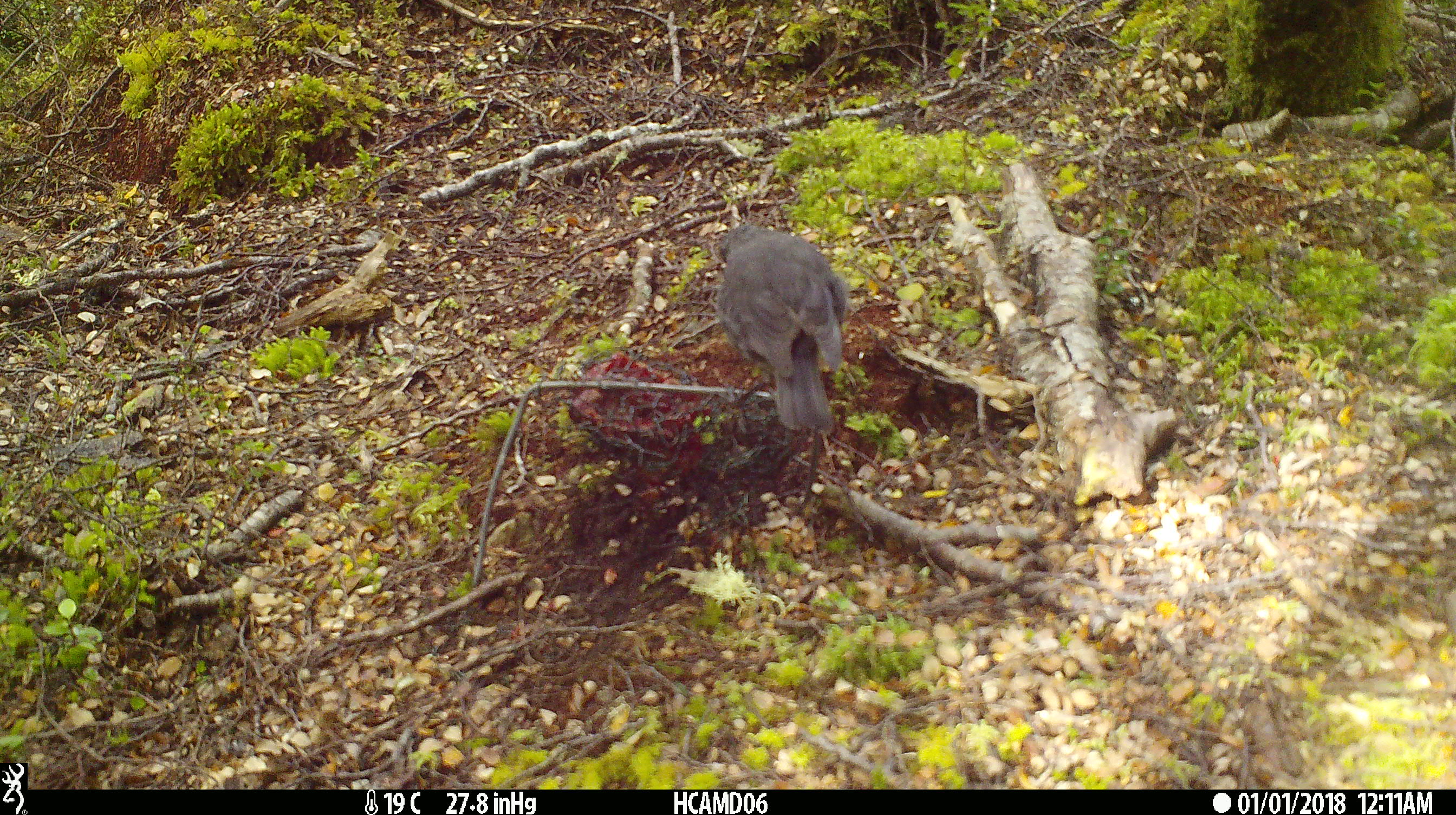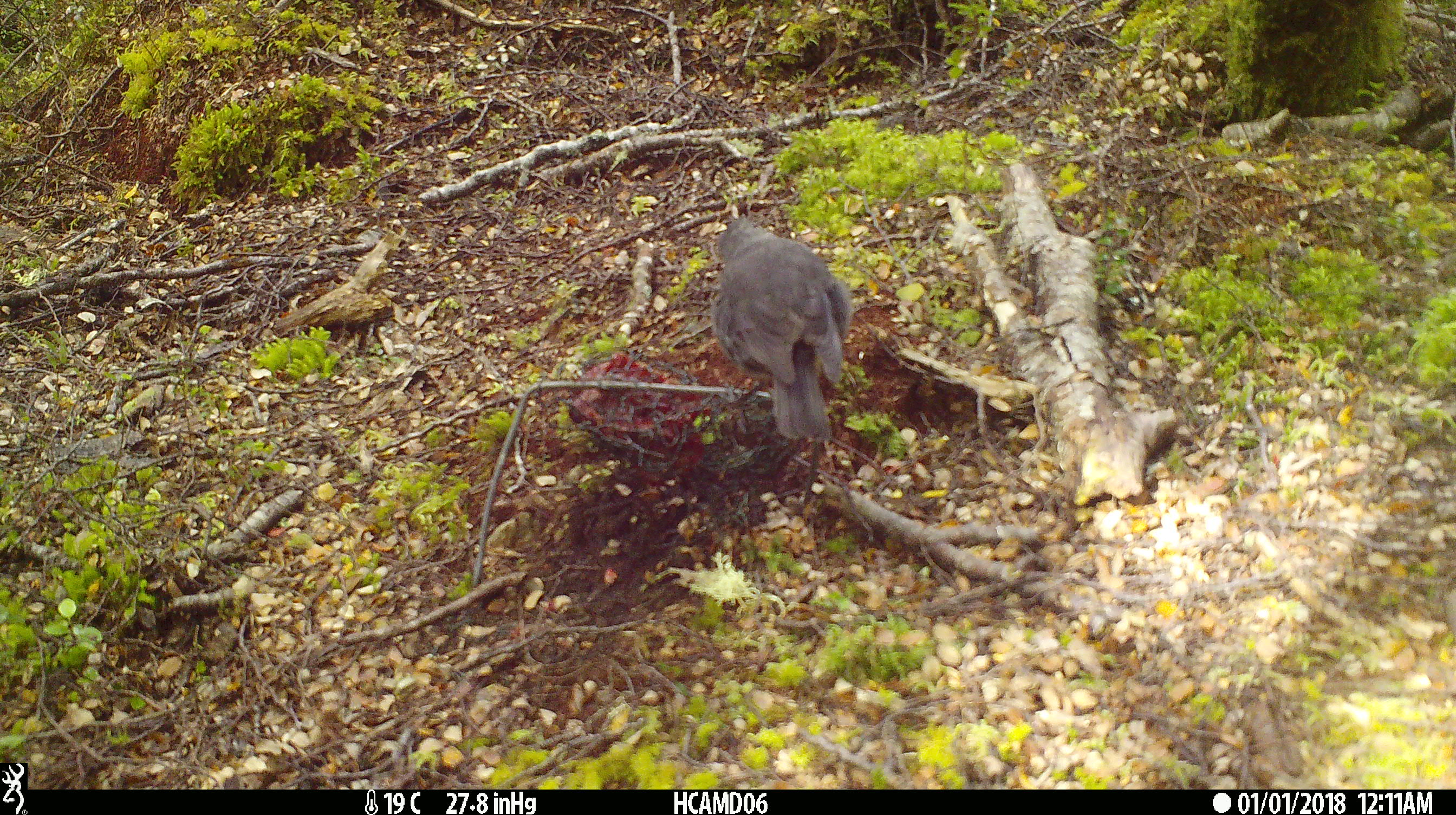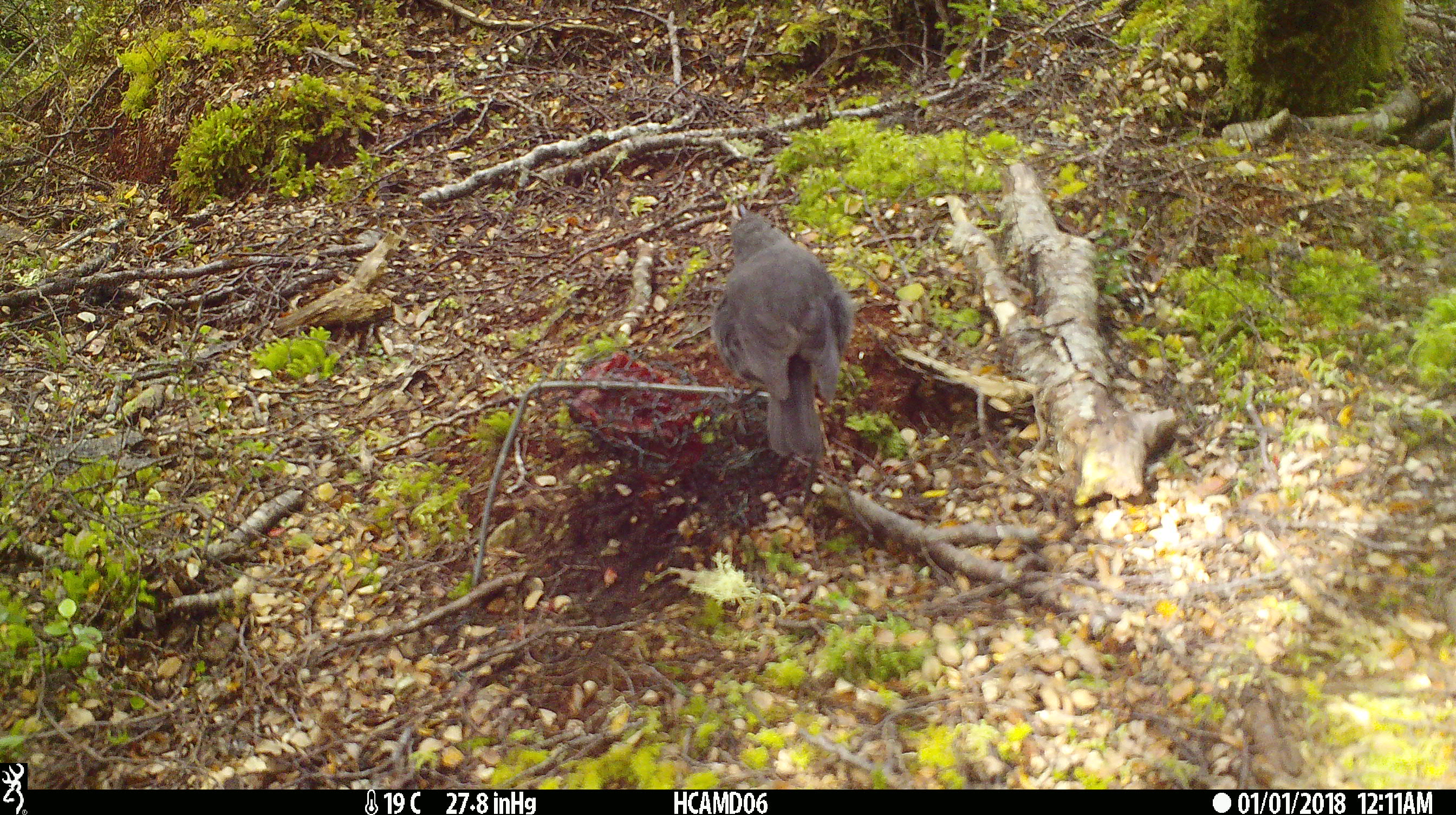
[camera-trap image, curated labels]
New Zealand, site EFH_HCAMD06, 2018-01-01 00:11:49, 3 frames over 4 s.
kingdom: Animalia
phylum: Chordata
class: Aves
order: Passeriformes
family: Petroicidae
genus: Petroica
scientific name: Petroica australis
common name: new zealand robin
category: robin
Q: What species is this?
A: Robin (new zealand robin) (Petroica australis).